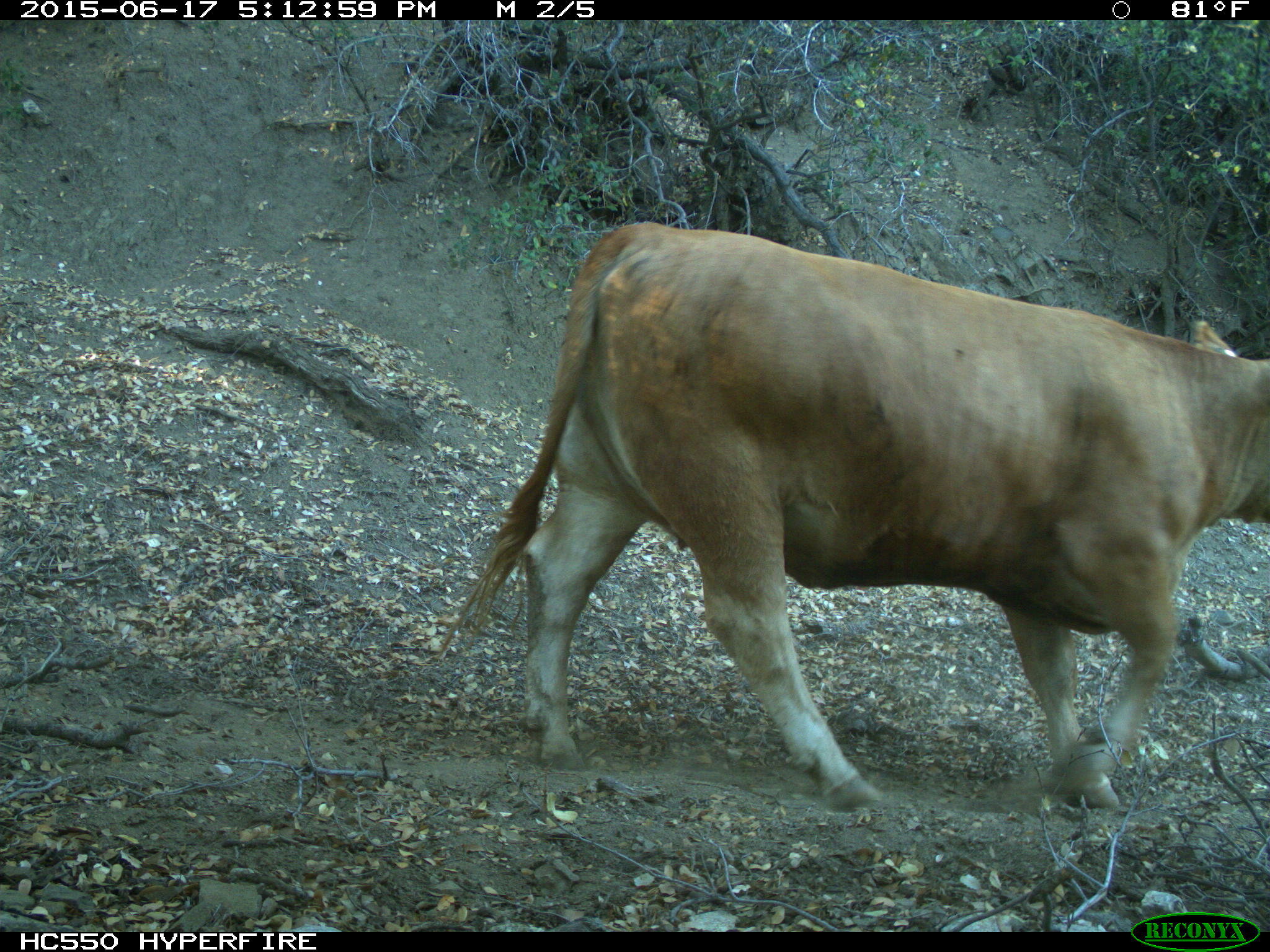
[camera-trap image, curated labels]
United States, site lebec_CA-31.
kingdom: Animalia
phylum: Chordata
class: Mammalia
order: Artiodactyla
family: Bovidae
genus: Bos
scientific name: Bos taurus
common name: domestic cow